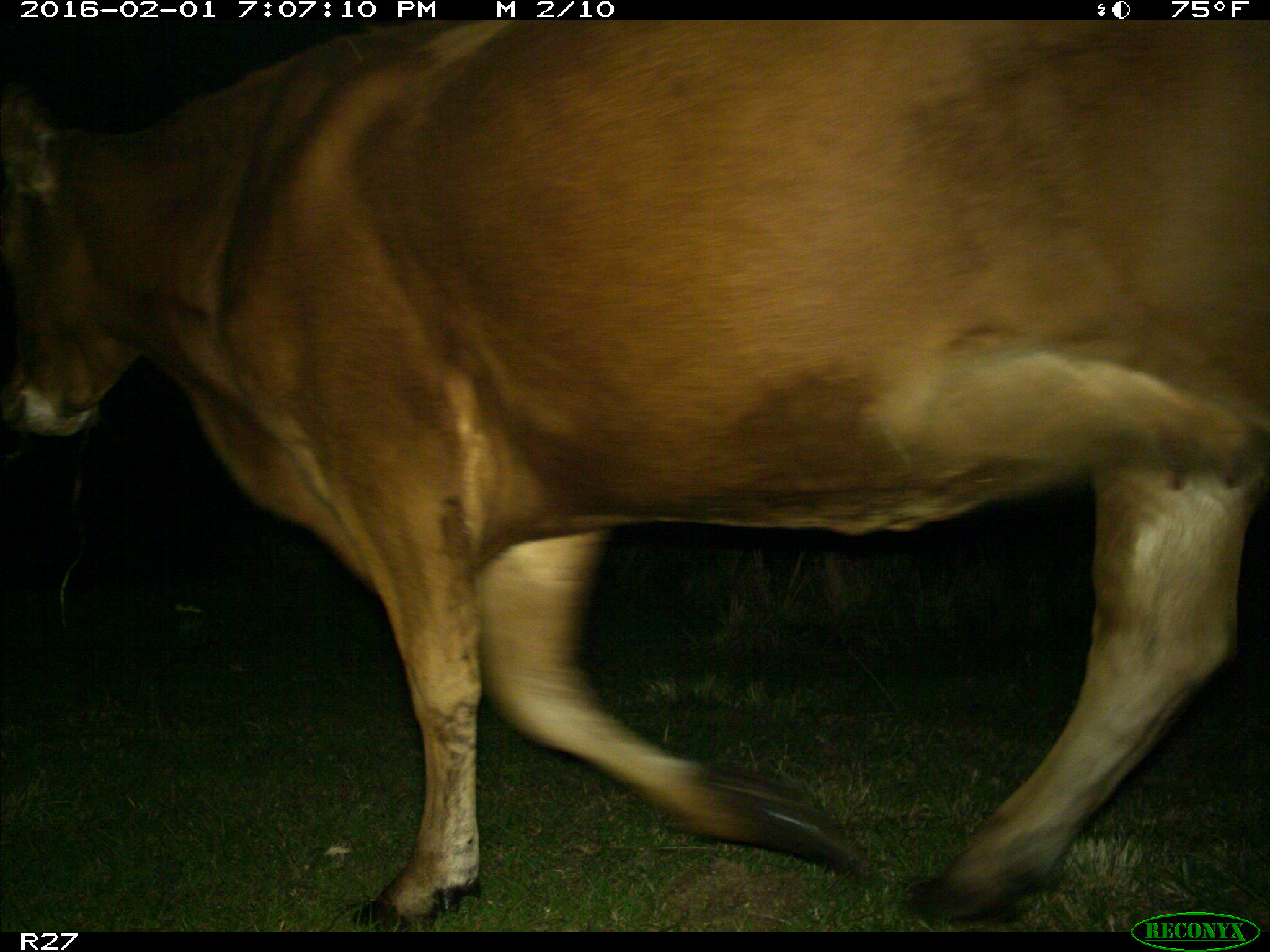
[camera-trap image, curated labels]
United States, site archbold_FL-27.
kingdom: Animalia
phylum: Chordata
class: Mammalia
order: Artiodactyla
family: Bovidae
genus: Bos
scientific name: Bos taurus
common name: domestic cow